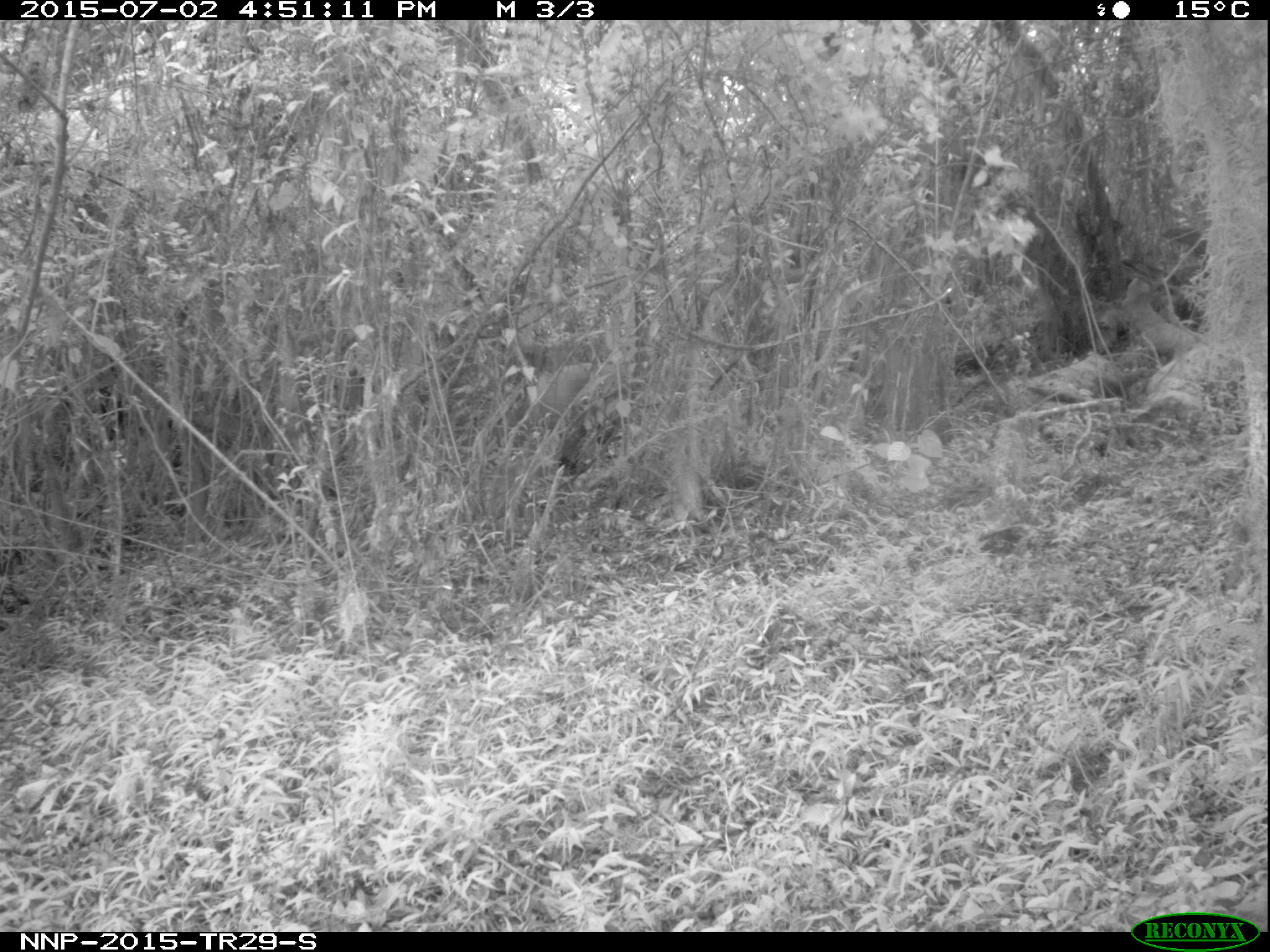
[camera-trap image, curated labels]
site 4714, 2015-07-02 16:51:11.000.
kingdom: Animalia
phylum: Chordata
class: Mammalia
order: Artiodactyla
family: Suidae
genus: Potamochoerus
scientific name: Potamochoerus larvatus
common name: bushpig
Potamochoerus larvatus (bushpig), count 1.